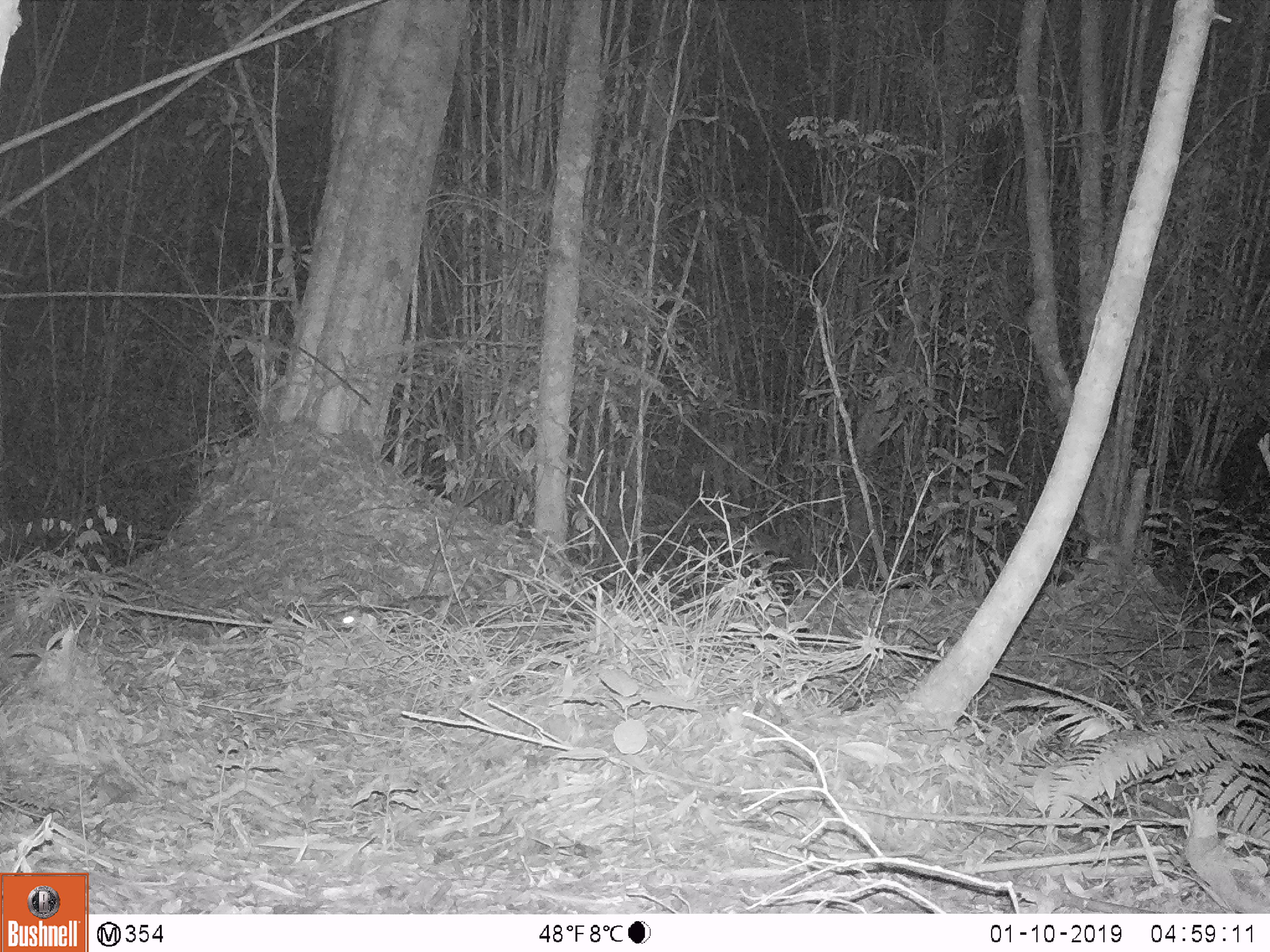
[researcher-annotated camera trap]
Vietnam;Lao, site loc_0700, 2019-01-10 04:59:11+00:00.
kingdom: Animalia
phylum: Chordata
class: Mammalia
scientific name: Mammalia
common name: mammal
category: unidentified small mammal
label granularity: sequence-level